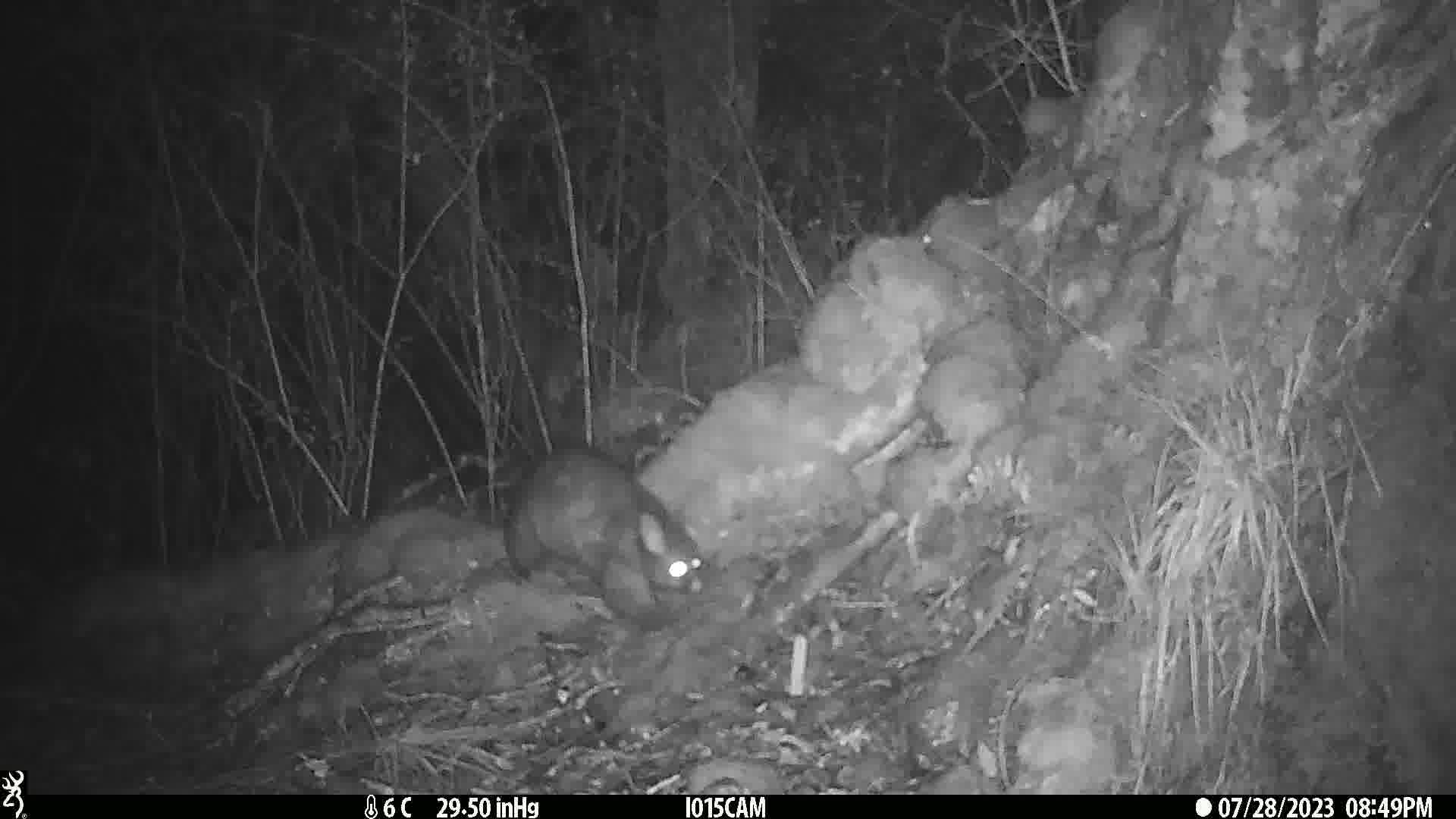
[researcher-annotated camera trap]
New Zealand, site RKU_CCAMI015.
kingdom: Animalia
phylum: Chordata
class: Mammalia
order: Diprotodontia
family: Phalangeridae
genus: Trichosurus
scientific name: Trichosurus vulpecula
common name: common brushtail possum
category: possum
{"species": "possum (common brushtail possum) (Trichosurus vulpecula)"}